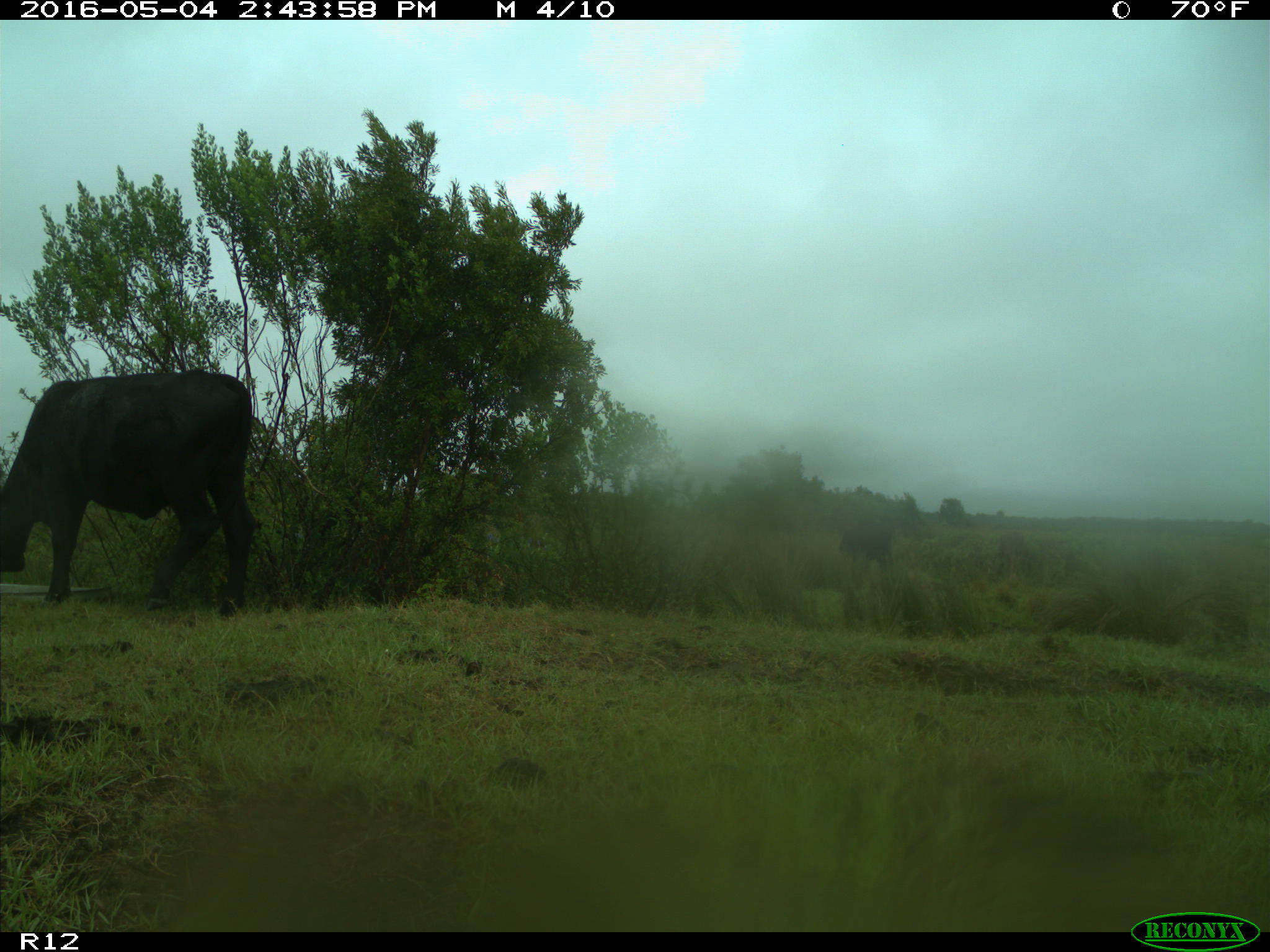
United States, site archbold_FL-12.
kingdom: Animalia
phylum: Chordata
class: Mammalia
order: Artiodactyla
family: Bovidae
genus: Bos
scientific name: Bos taurus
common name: domestic cow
Bos taurus (domestic cow).